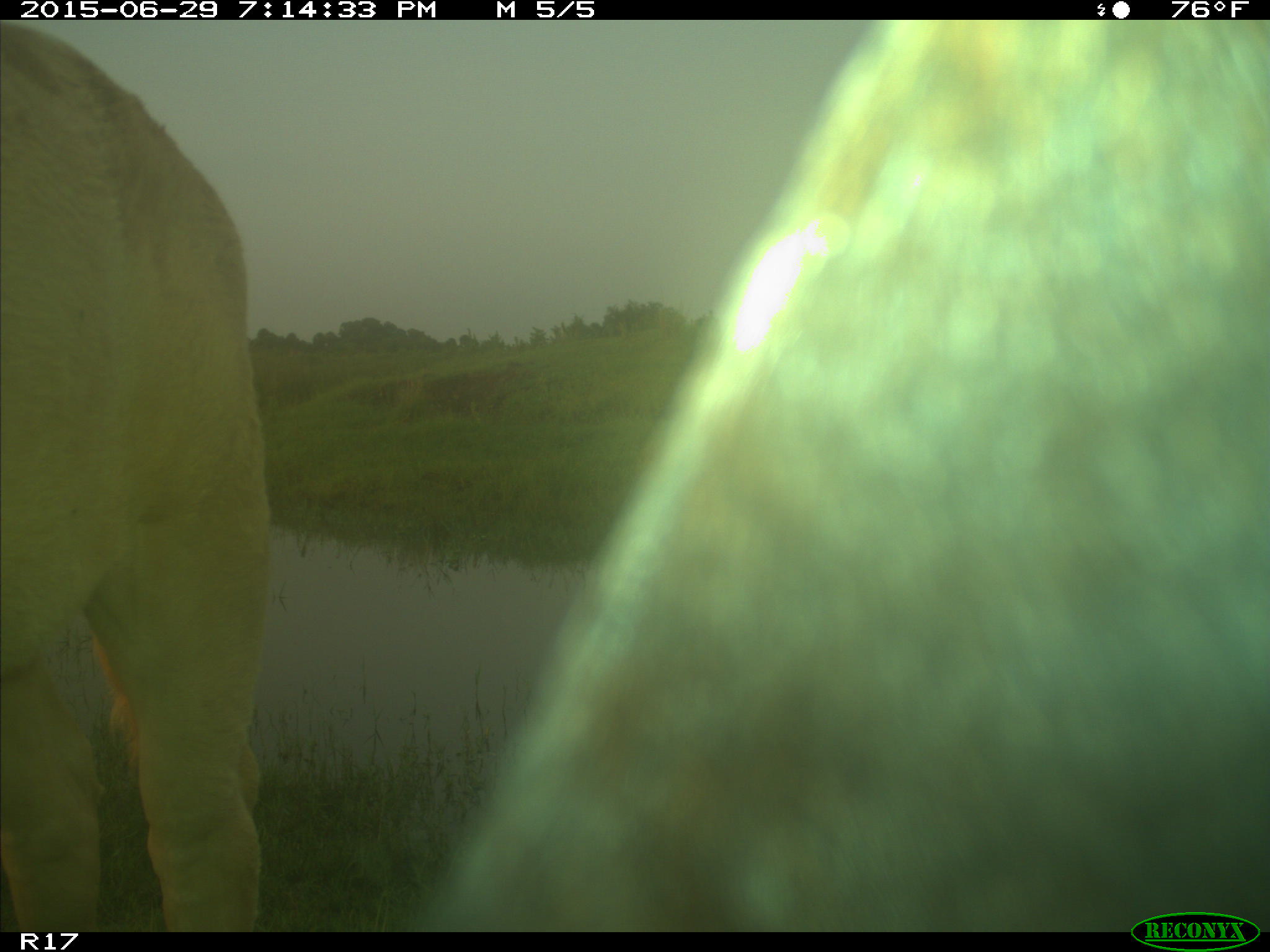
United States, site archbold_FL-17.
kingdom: Animalia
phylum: Chordata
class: Mammalia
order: Artiodactyla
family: Bovidae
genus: Bos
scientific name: Bos taurus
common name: domestic cow